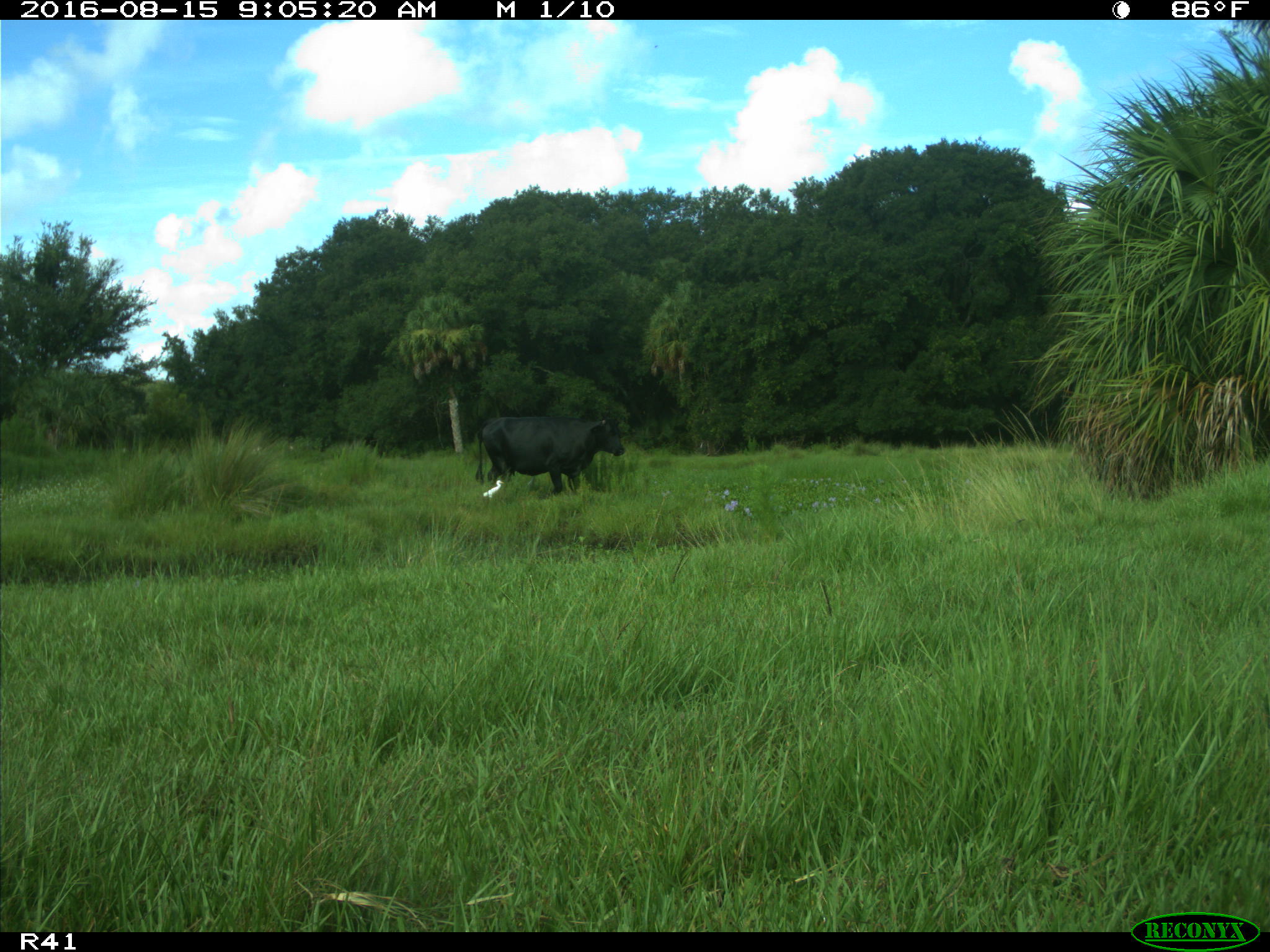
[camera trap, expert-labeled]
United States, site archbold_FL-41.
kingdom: Animalia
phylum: Chordata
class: Mammalia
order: Artiodactyla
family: Bovidae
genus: Bos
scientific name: Bos taurus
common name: domestic cow